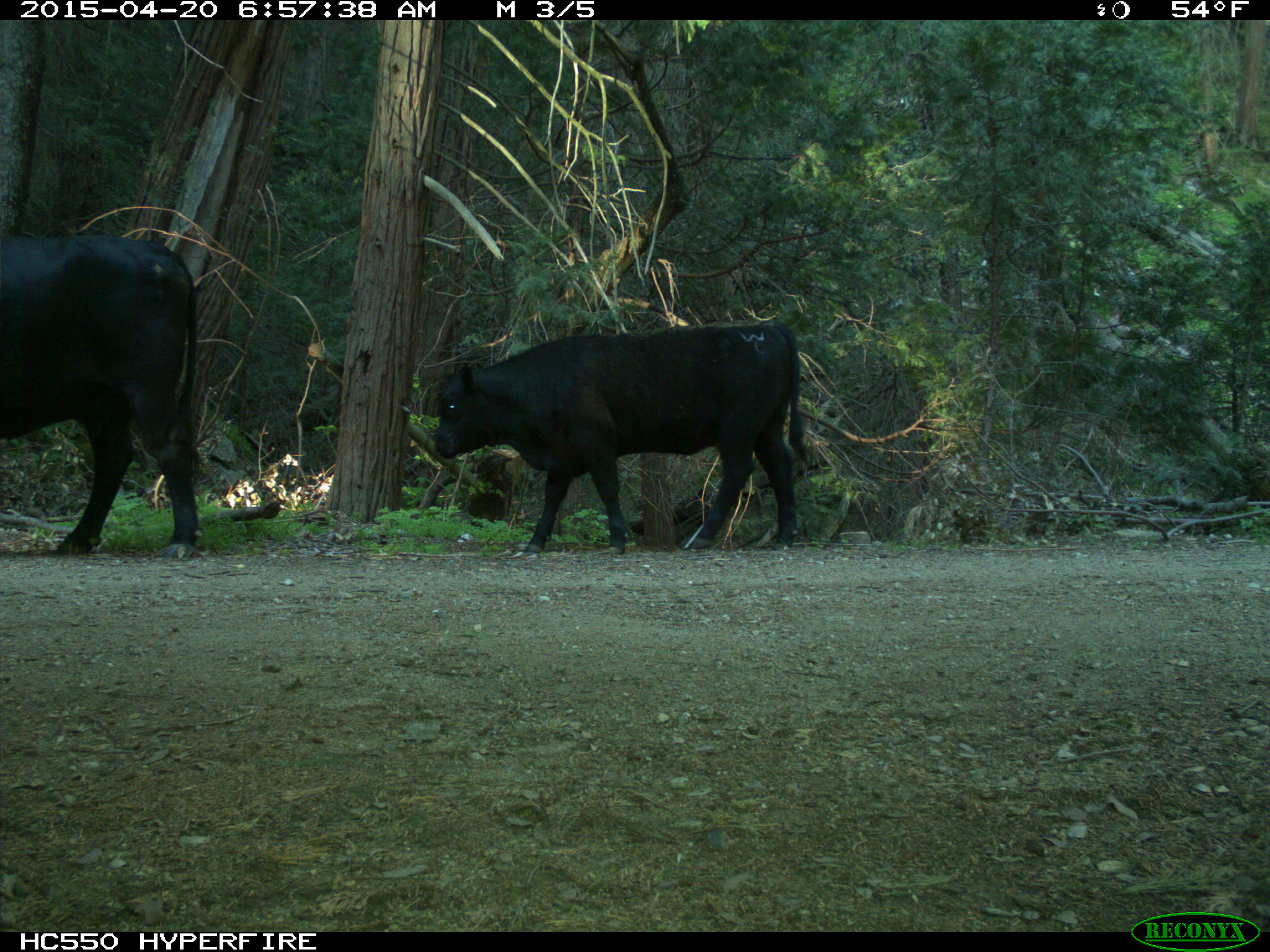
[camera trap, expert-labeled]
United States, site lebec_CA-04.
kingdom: Animalia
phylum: Chordata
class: Mammalia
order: Artiodactyla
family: Bovidae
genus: Bos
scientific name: Bos taurus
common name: domestic cow